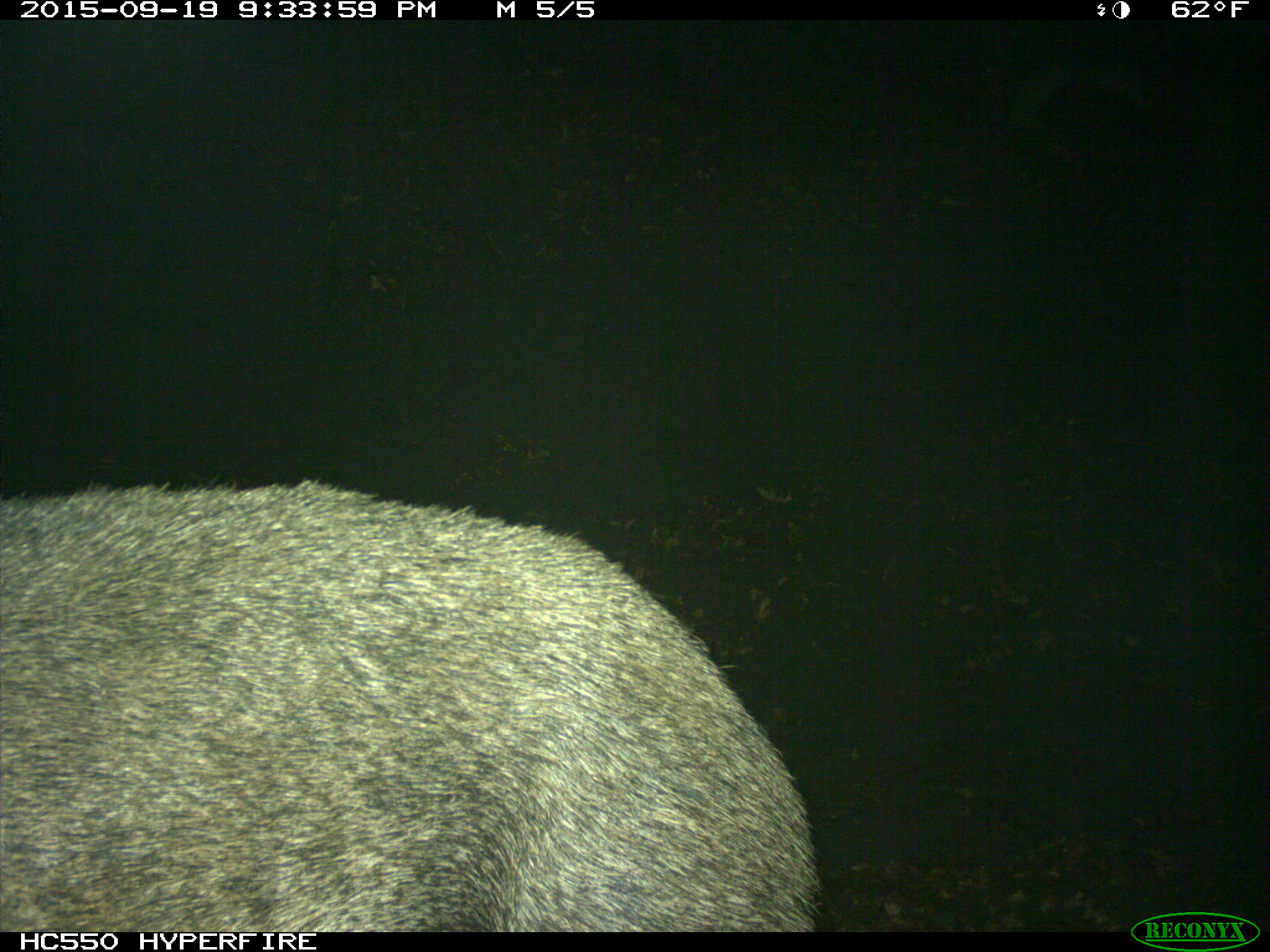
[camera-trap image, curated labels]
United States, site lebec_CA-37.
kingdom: Animalia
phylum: Chordata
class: Mammalia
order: Artiodactyla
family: Suidae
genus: Sus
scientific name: Sus scrofa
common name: wild boar